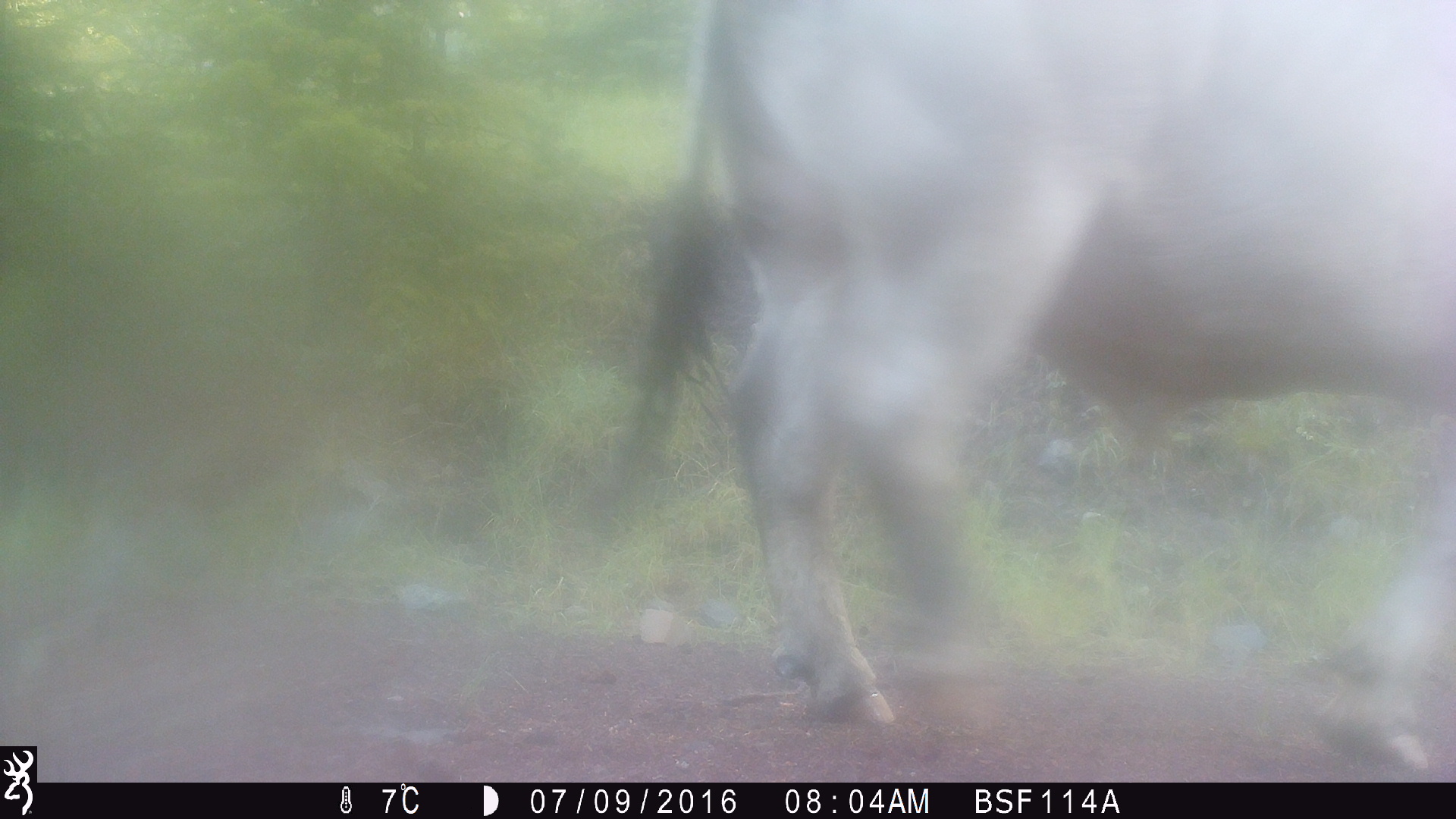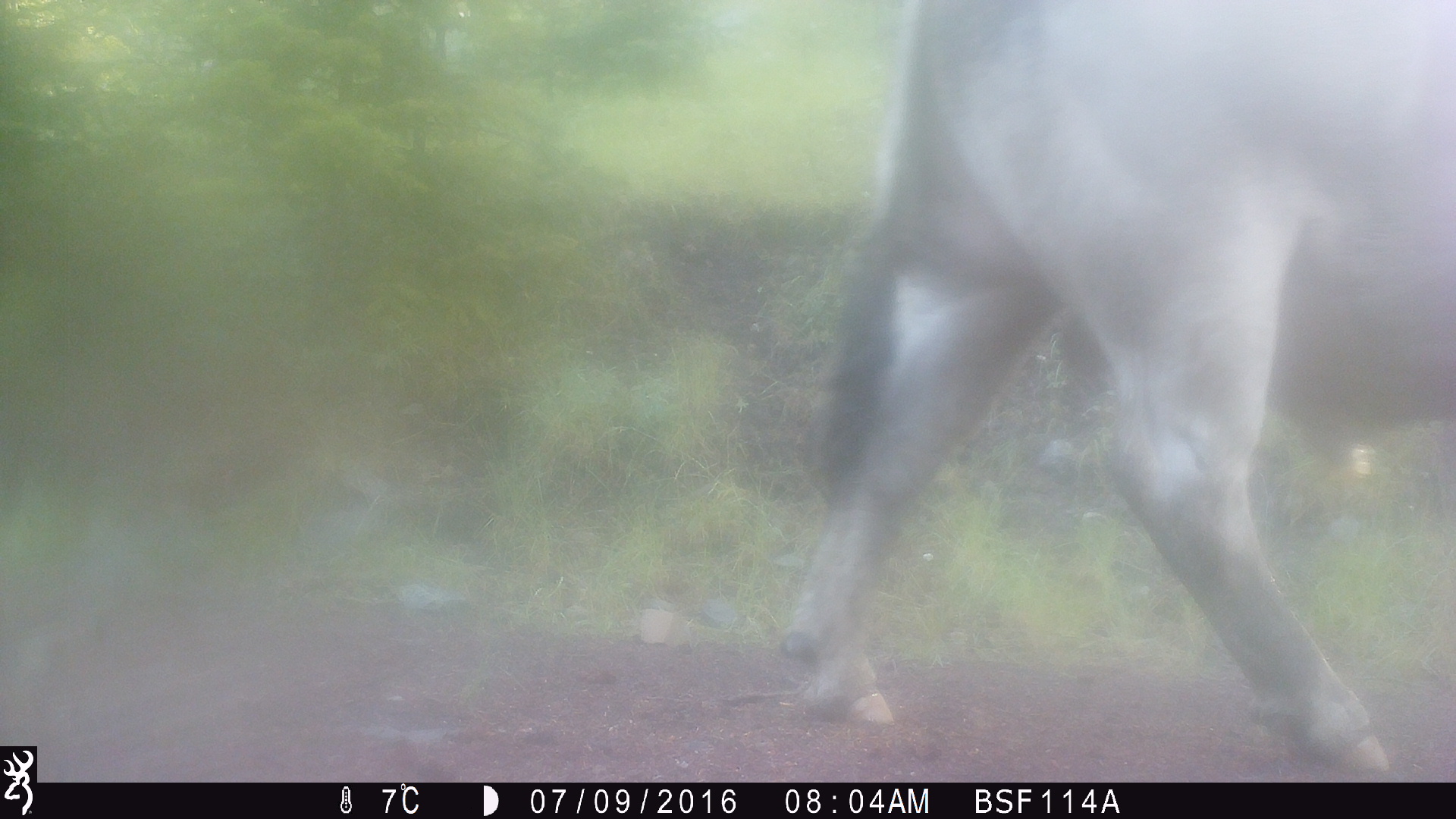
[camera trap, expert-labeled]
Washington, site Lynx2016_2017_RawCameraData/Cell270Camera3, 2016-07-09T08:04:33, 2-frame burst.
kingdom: Animalia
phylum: Chordata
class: Mammalia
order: Artiodactyla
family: Bovidae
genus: Bos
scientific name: Bos taurus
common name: domestic cattle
Domestic cattle (Bos taurus). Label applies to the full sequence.